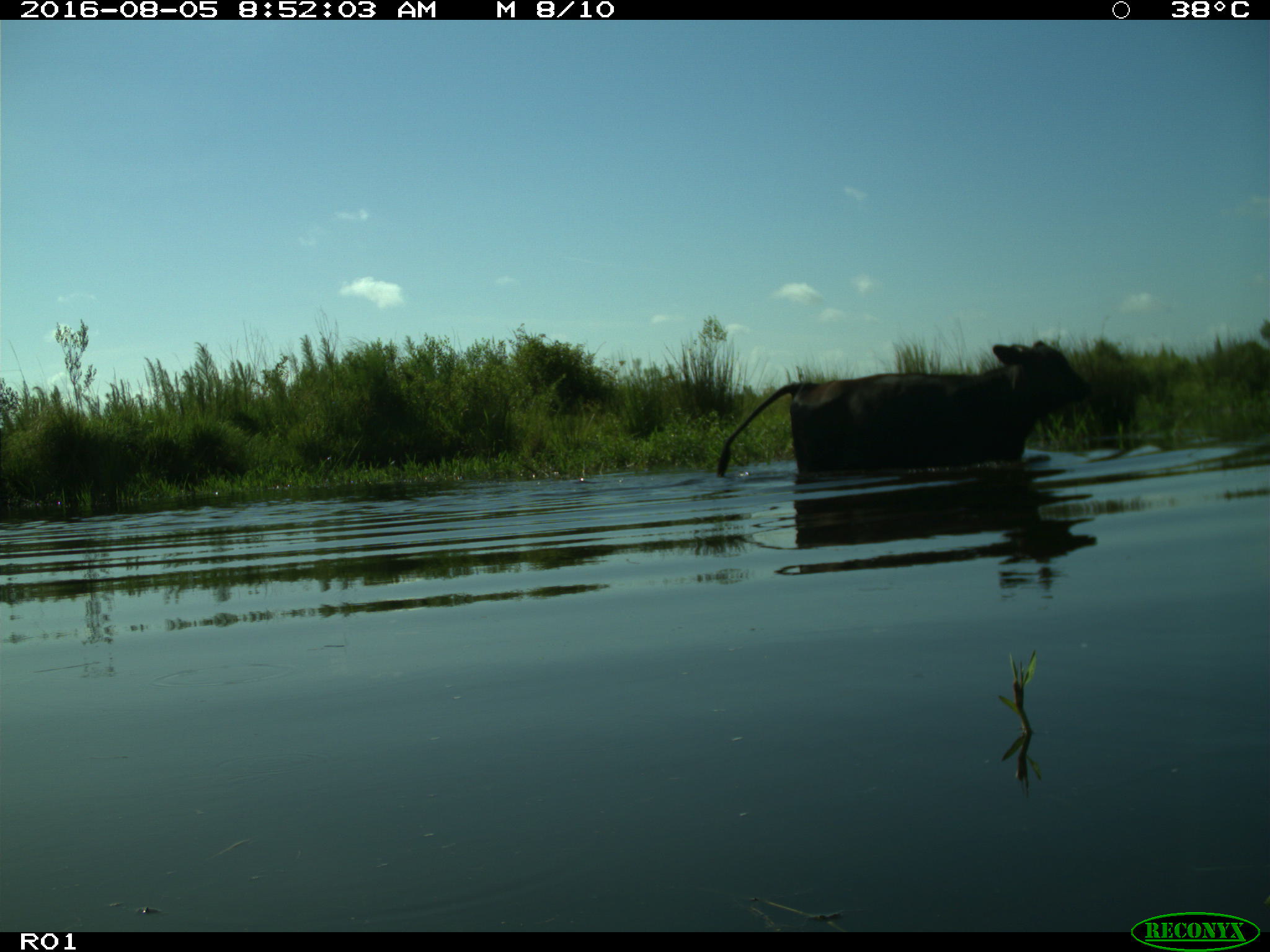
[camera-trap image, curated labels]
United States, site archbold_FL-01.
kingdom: Animalia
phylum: Chordata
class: Mammalia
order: Artiodactyla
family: Bovidae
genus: Bos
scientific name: Bos taurus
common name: domestic cow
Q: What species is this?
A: Bos taurus (domestic cow).